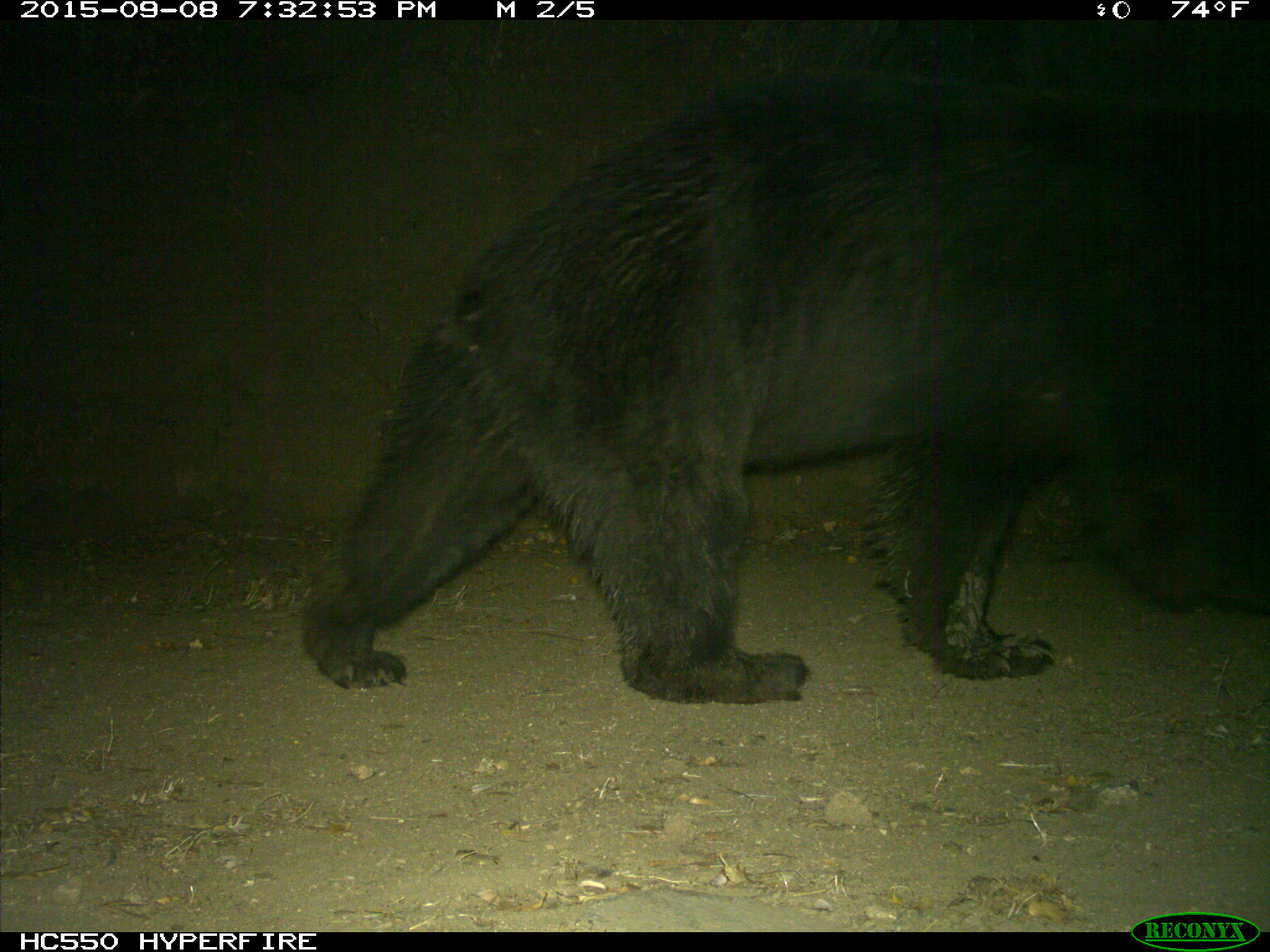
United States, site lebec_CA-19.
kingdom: Animalia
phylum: Chordata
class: Mammalia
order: Carnivora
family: Ursidae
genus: Ursus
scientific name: Ursus americanus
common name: american black bear